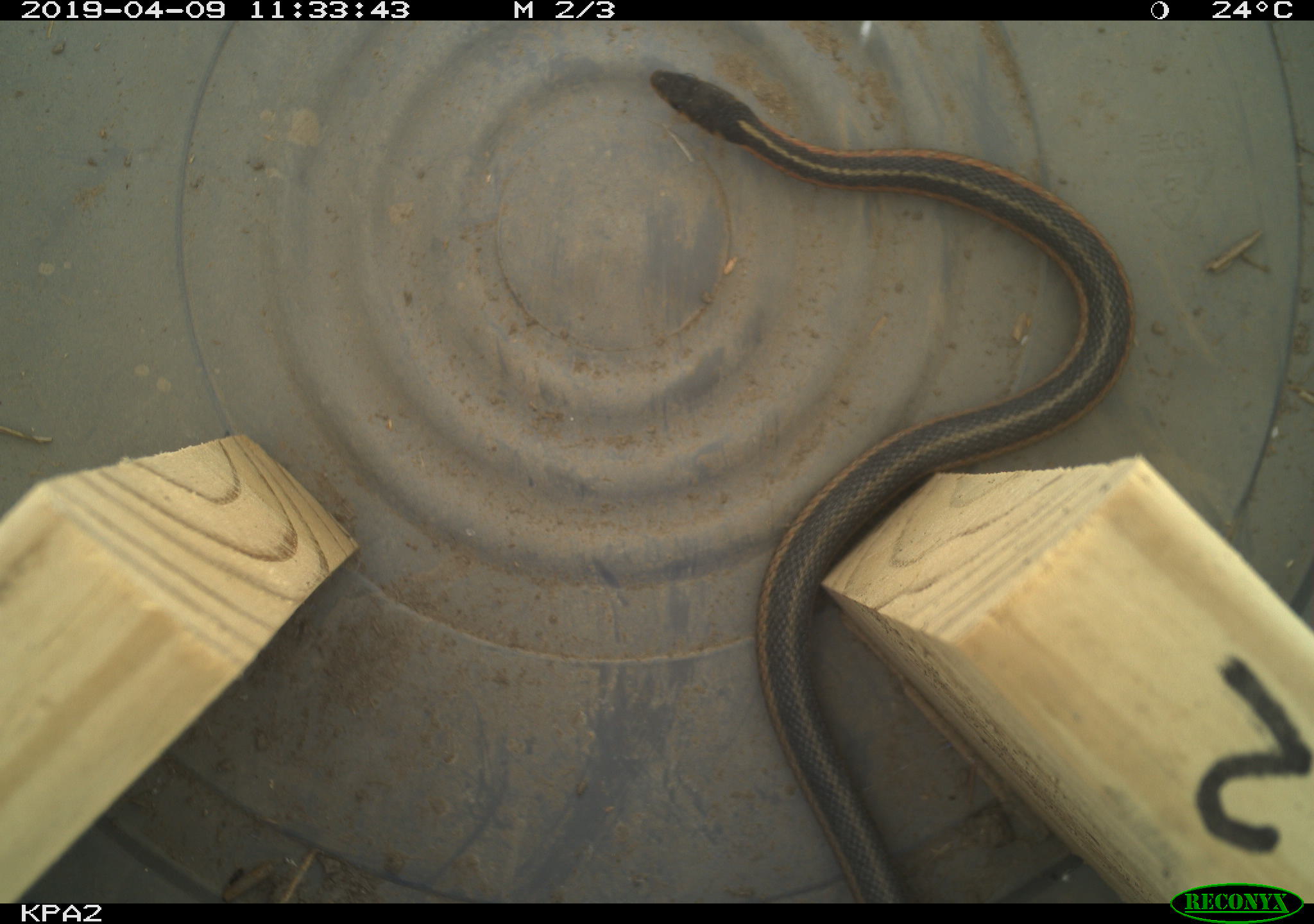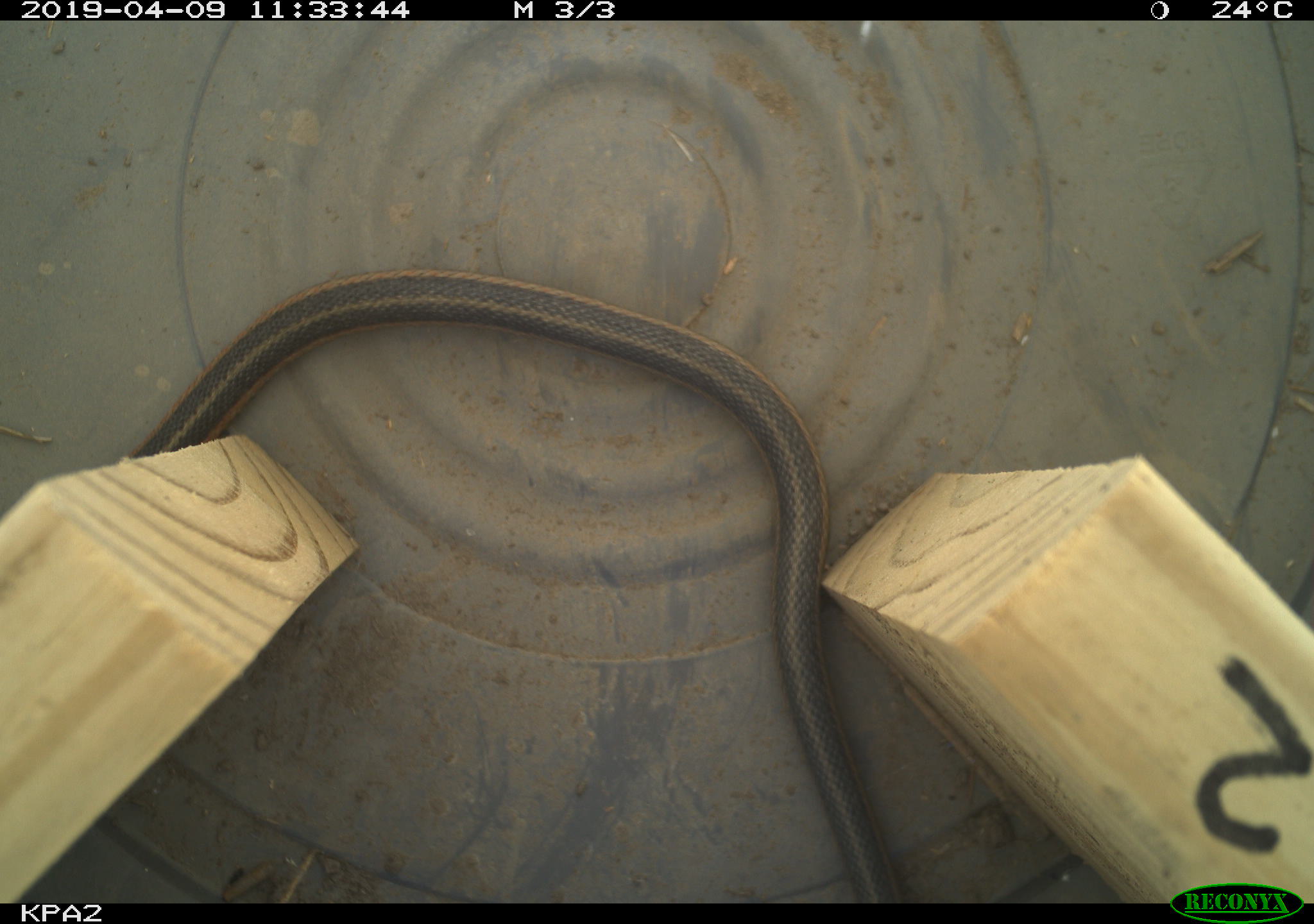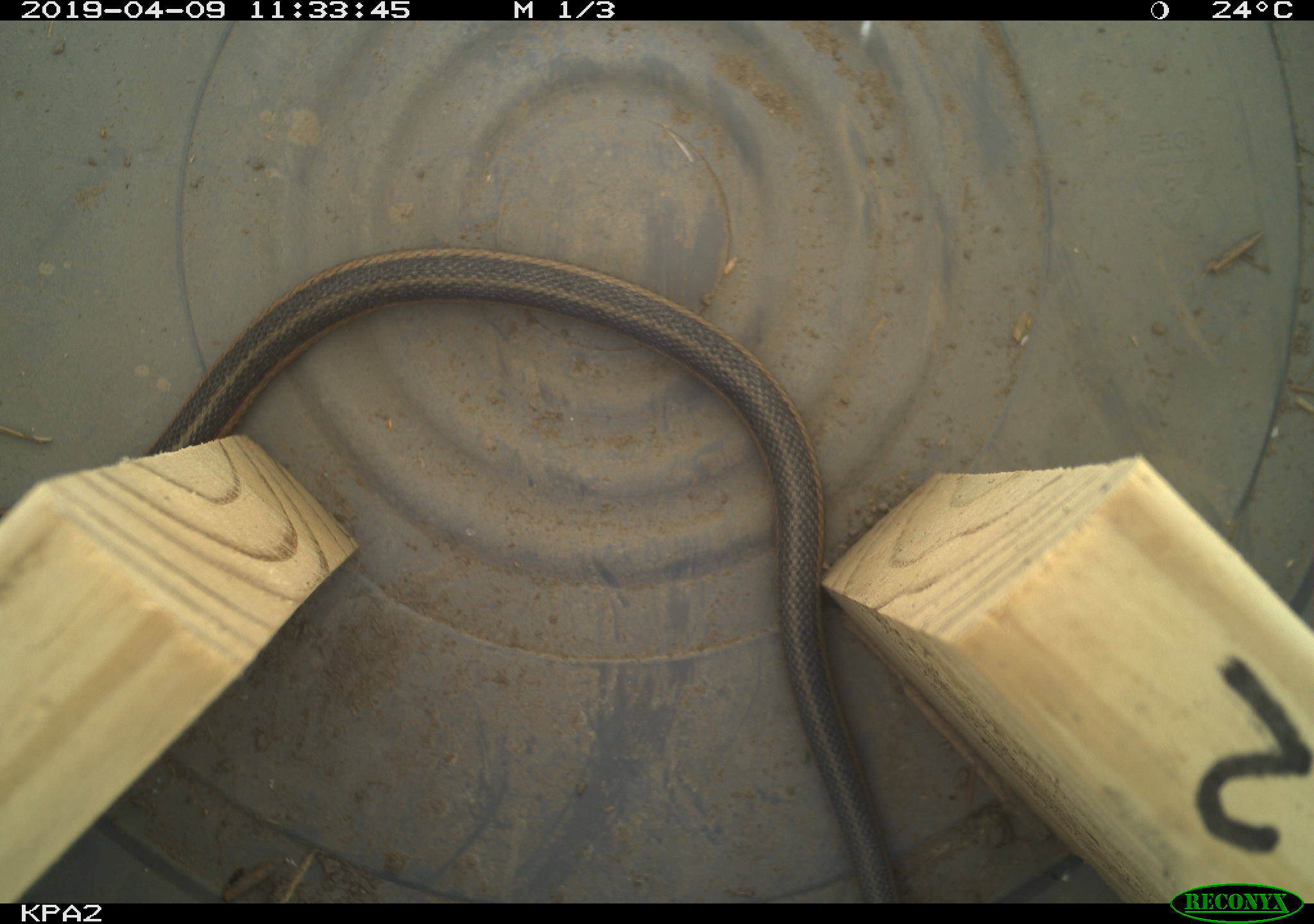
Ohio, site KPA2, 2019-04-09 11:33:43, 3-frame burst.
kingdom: Animalia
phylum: Chordata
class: Reptilia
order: Squamata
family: Colubridae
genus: Thamnophis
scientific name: Thamnophis sirtalis sirtalis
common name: eastern gartersnake